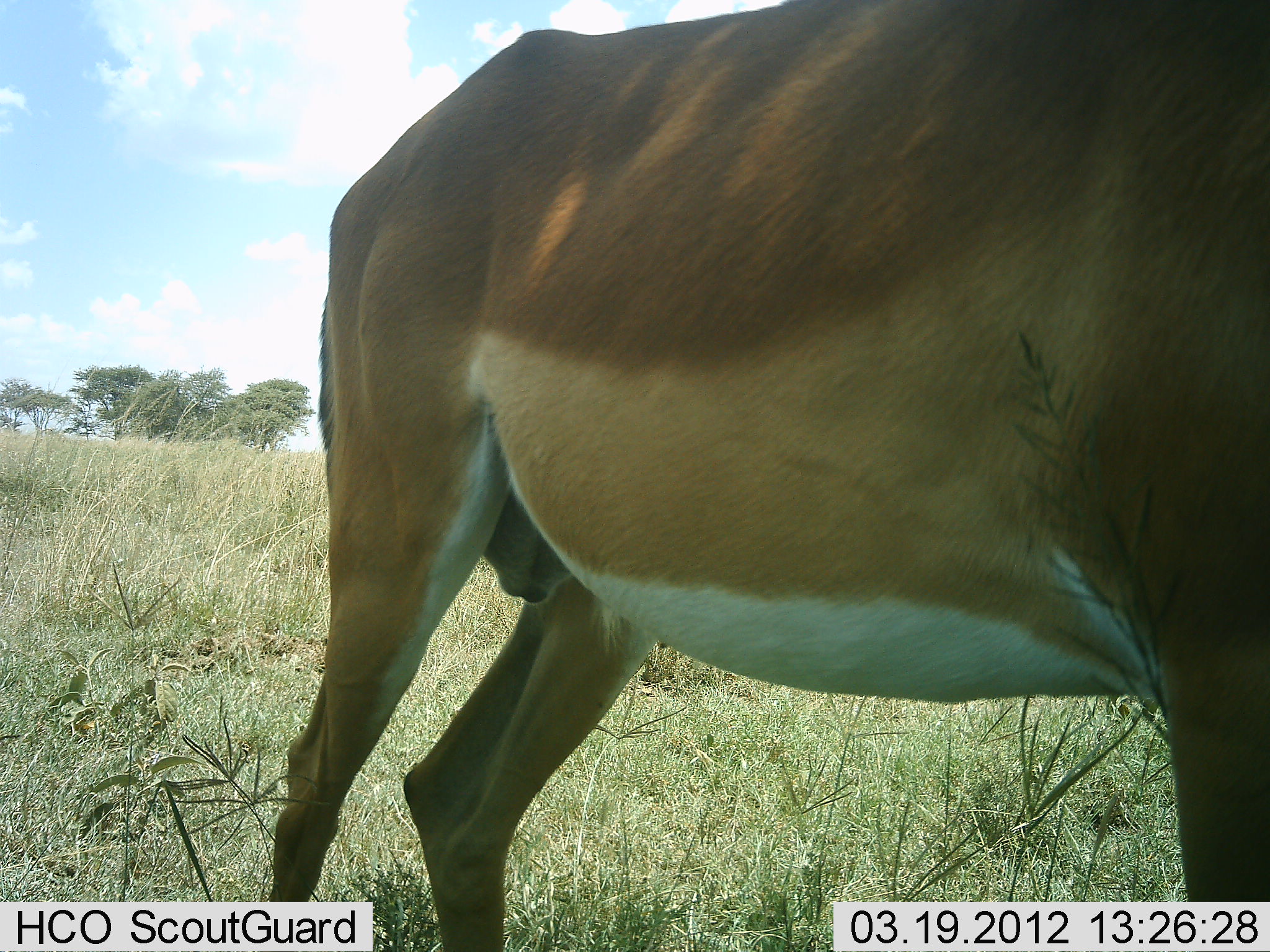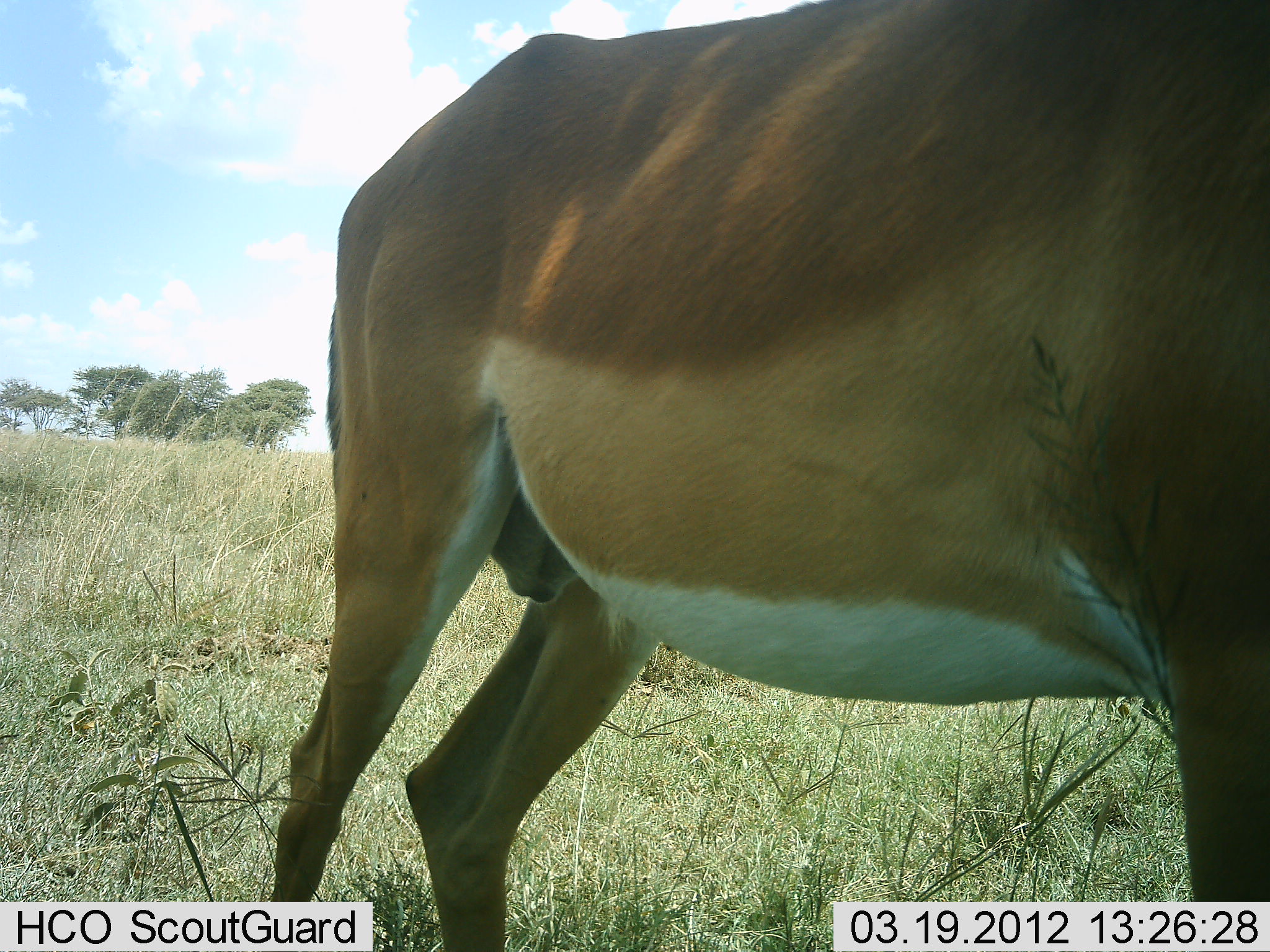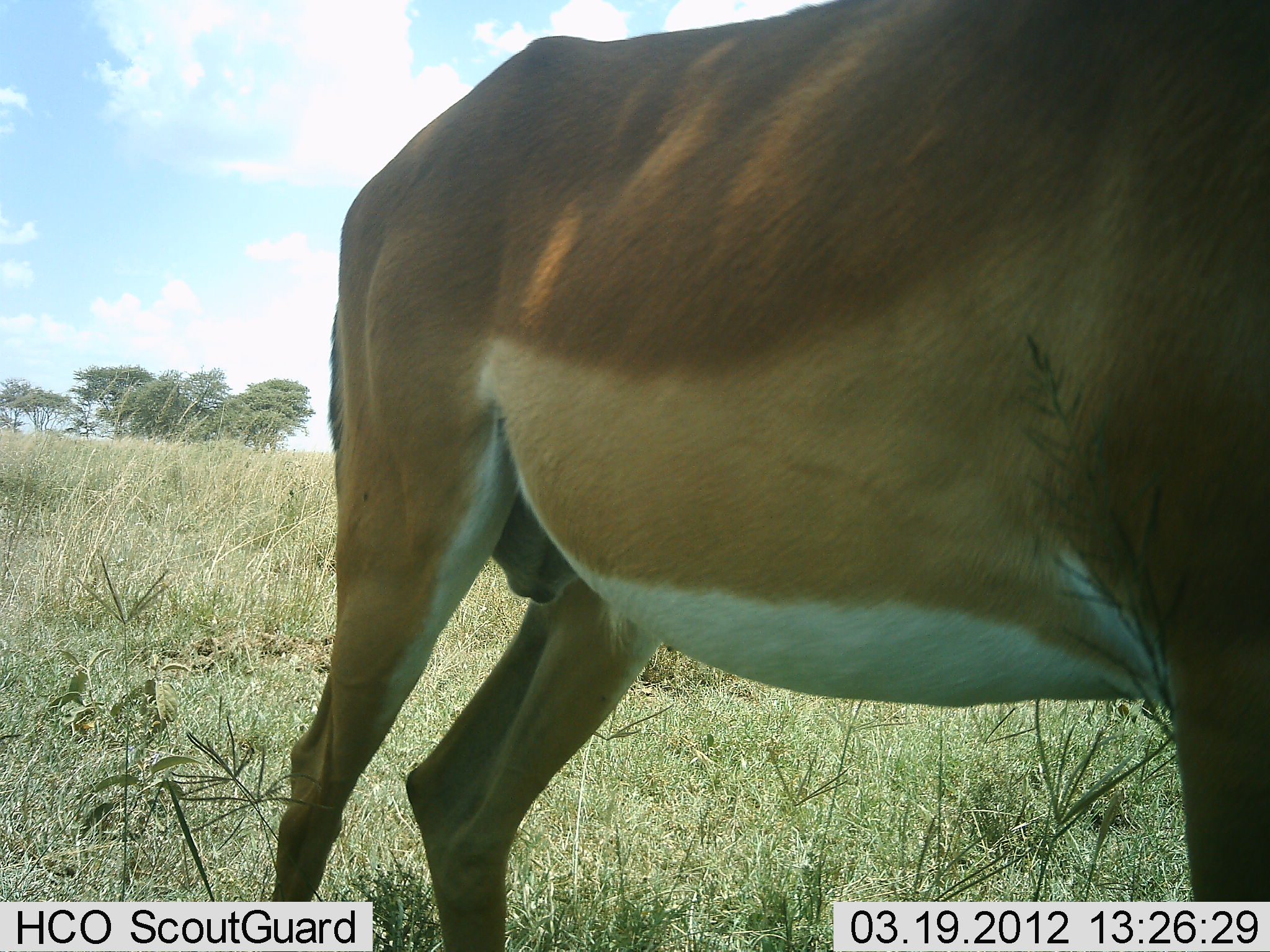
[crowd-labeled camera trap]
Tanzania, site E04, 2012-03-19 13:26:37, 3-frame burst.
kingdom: Animalia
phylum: Chordata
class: Mammalia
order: Artiodactyla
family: Bovidae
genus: Aepyceros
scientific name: Aepyceros melampus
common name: impala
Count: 1.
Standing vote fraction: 91%.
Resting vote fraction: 0%.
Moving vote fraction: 0%.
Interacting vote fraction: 0%.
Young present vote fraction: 0%.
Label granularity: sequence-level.